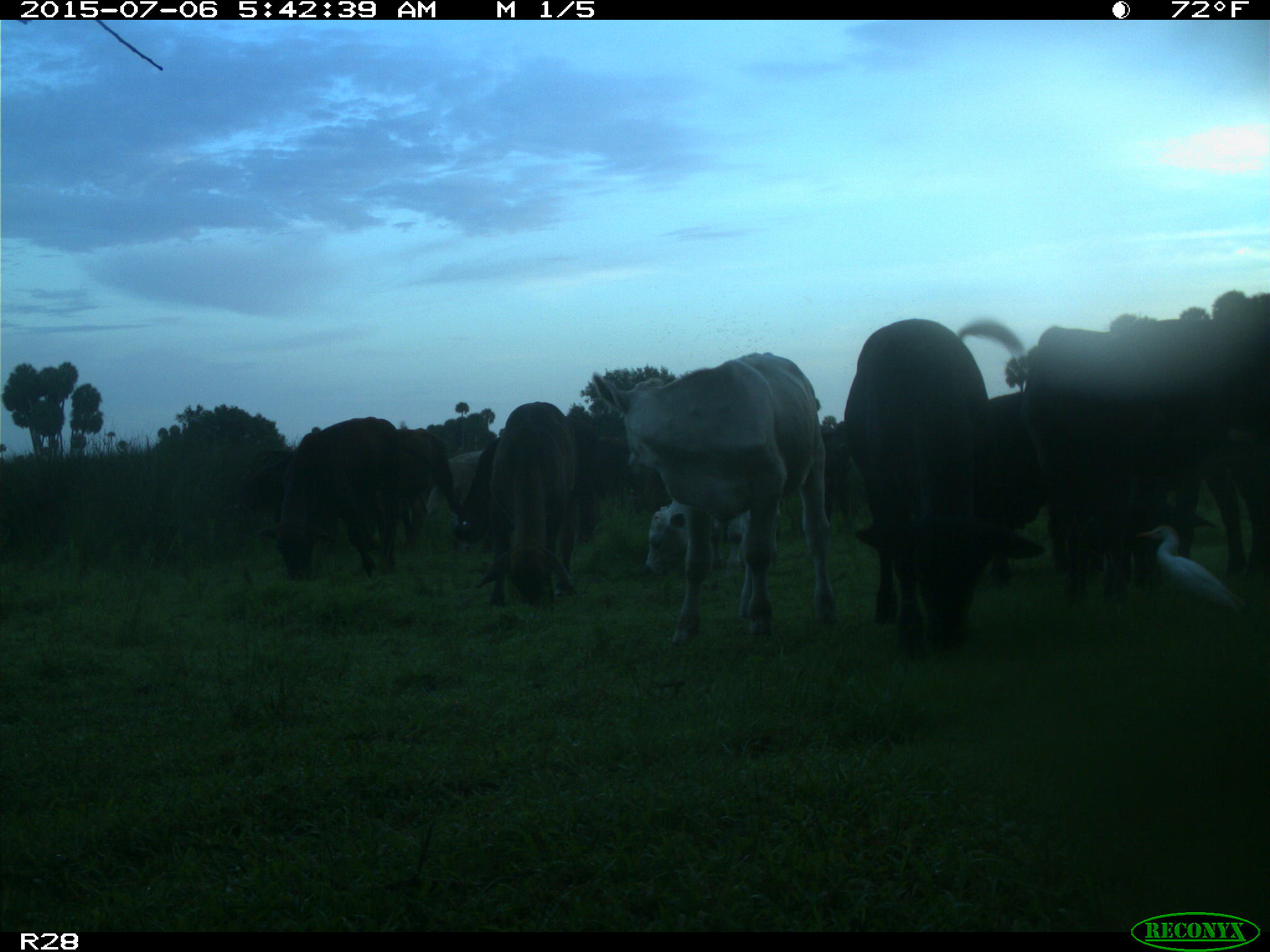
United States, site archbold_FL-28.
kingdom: Animalia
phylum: Chordata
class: Mammalia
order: Artiodactyla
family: Bovidae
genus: Bos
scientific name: Bos taurus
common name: domestic cow